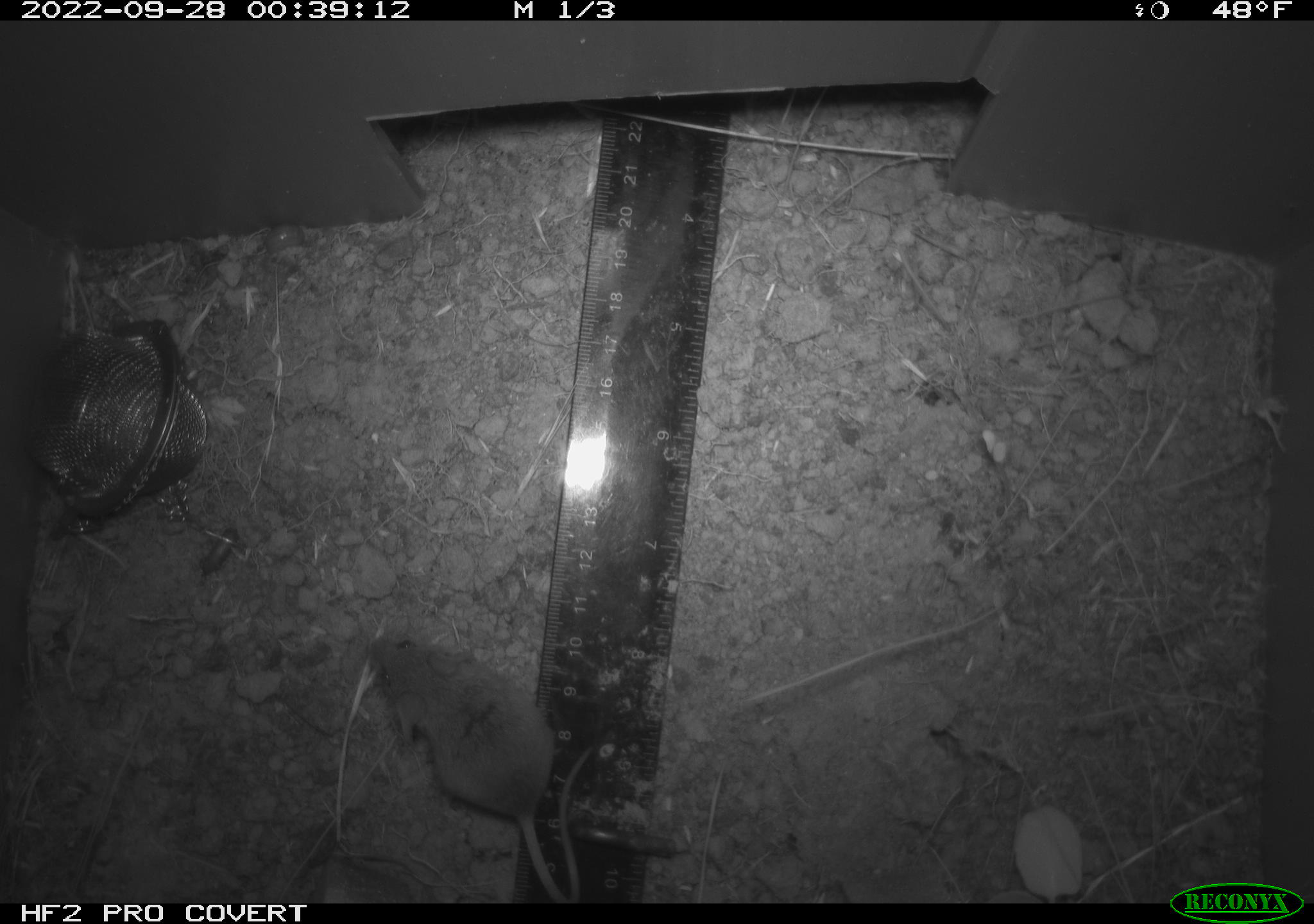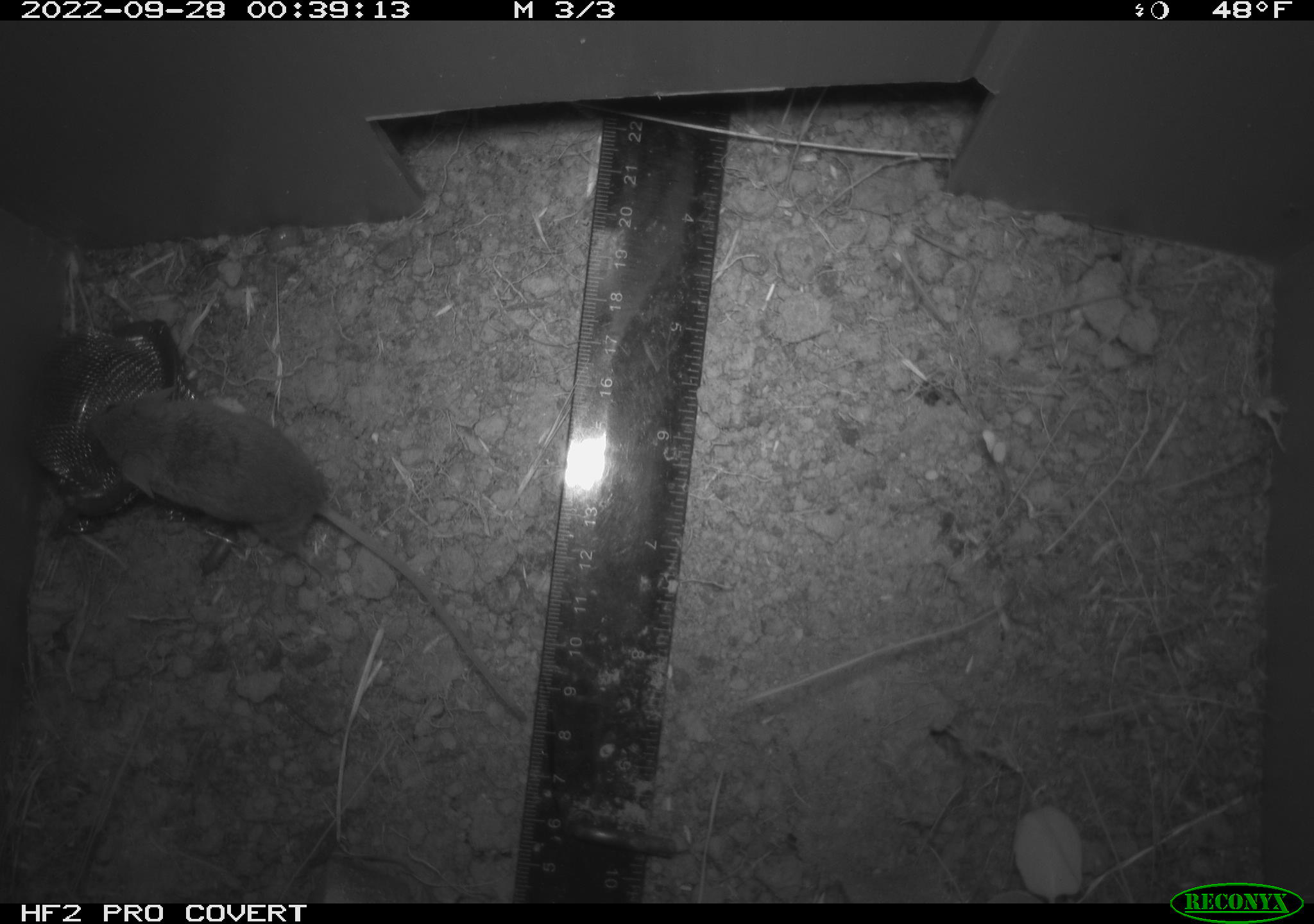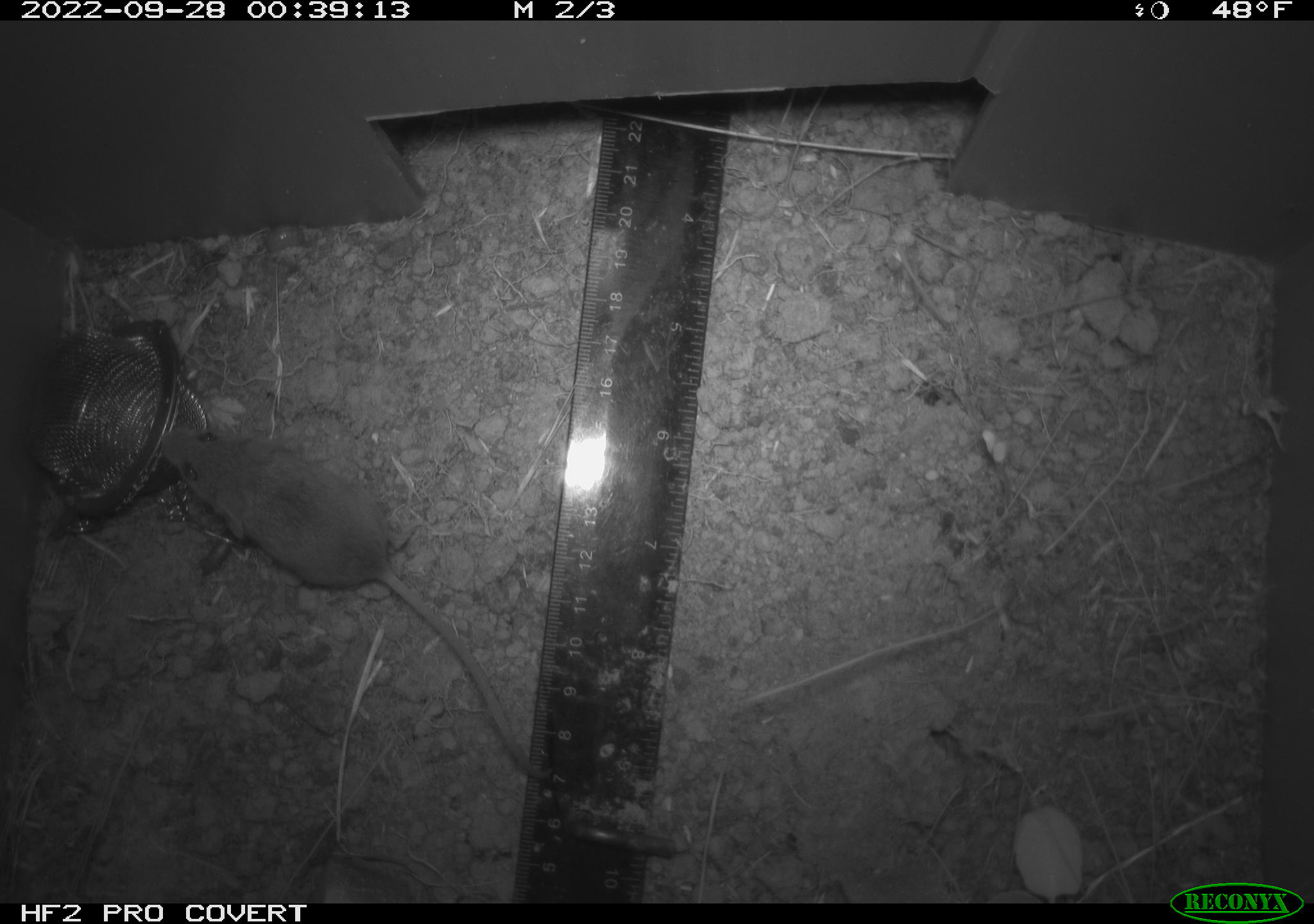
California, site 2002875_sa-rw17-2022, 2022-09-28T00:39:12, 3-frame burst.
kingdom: Animalia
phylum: Chordata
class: Mammalia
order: Rodentia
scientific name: Rodentia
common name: mouse species